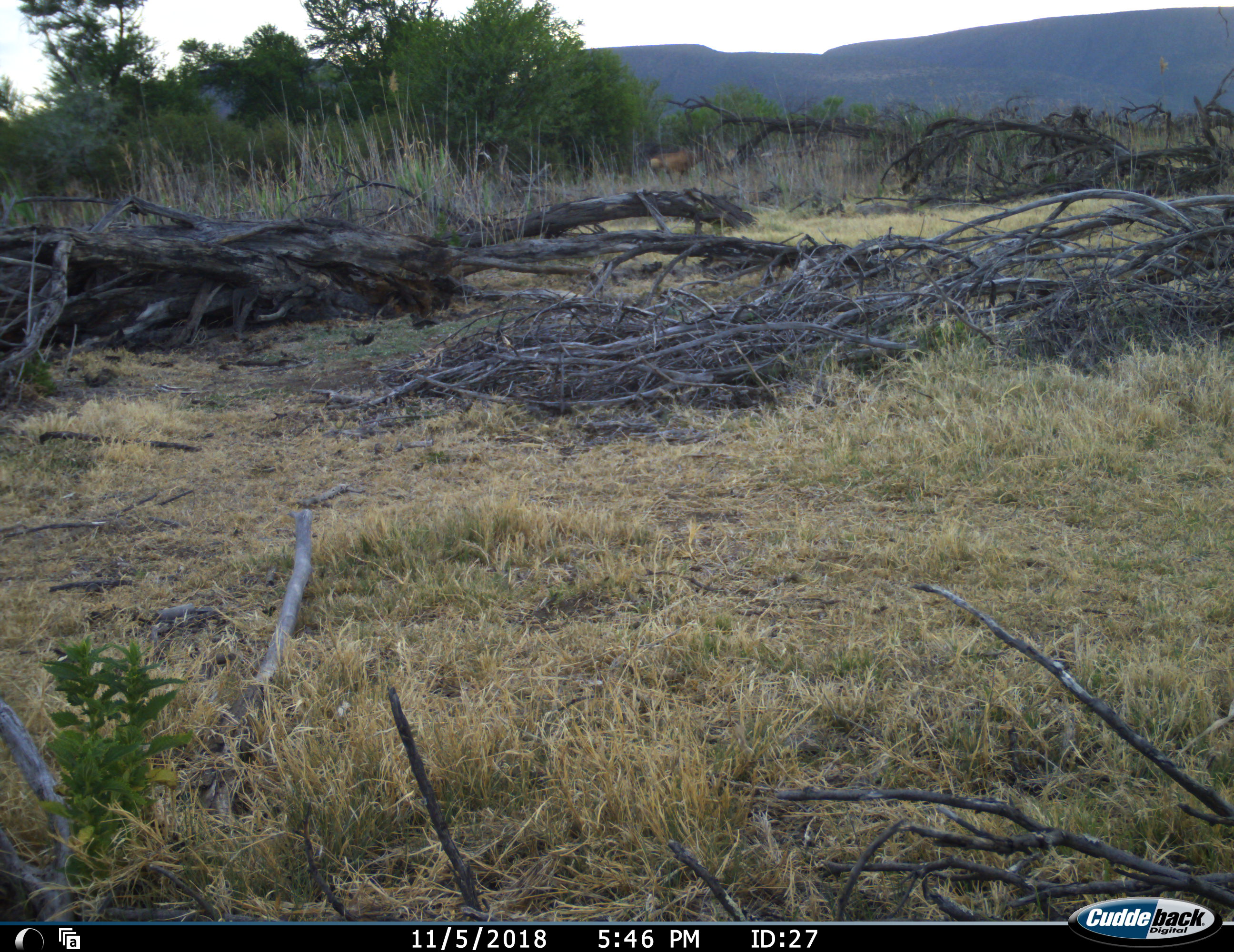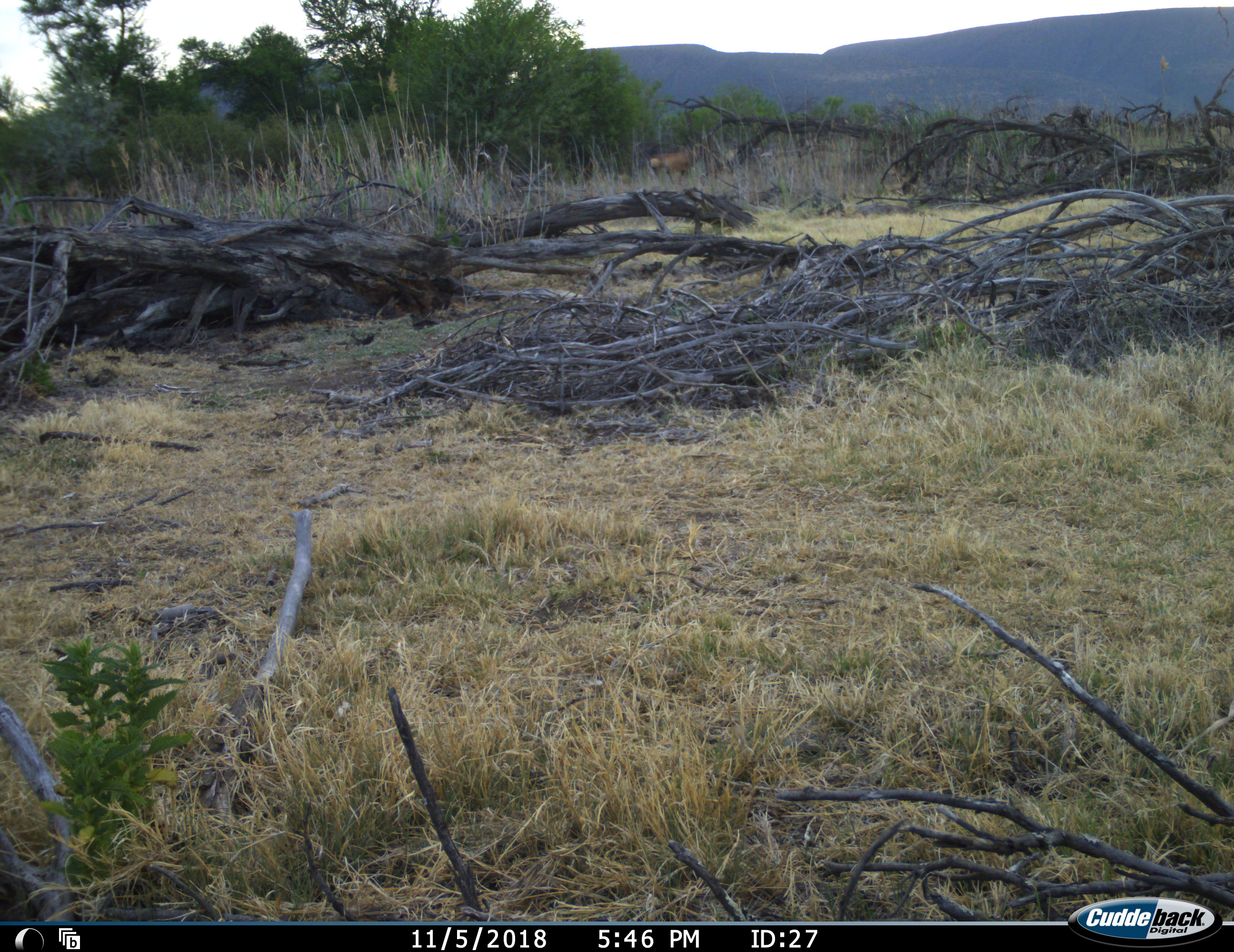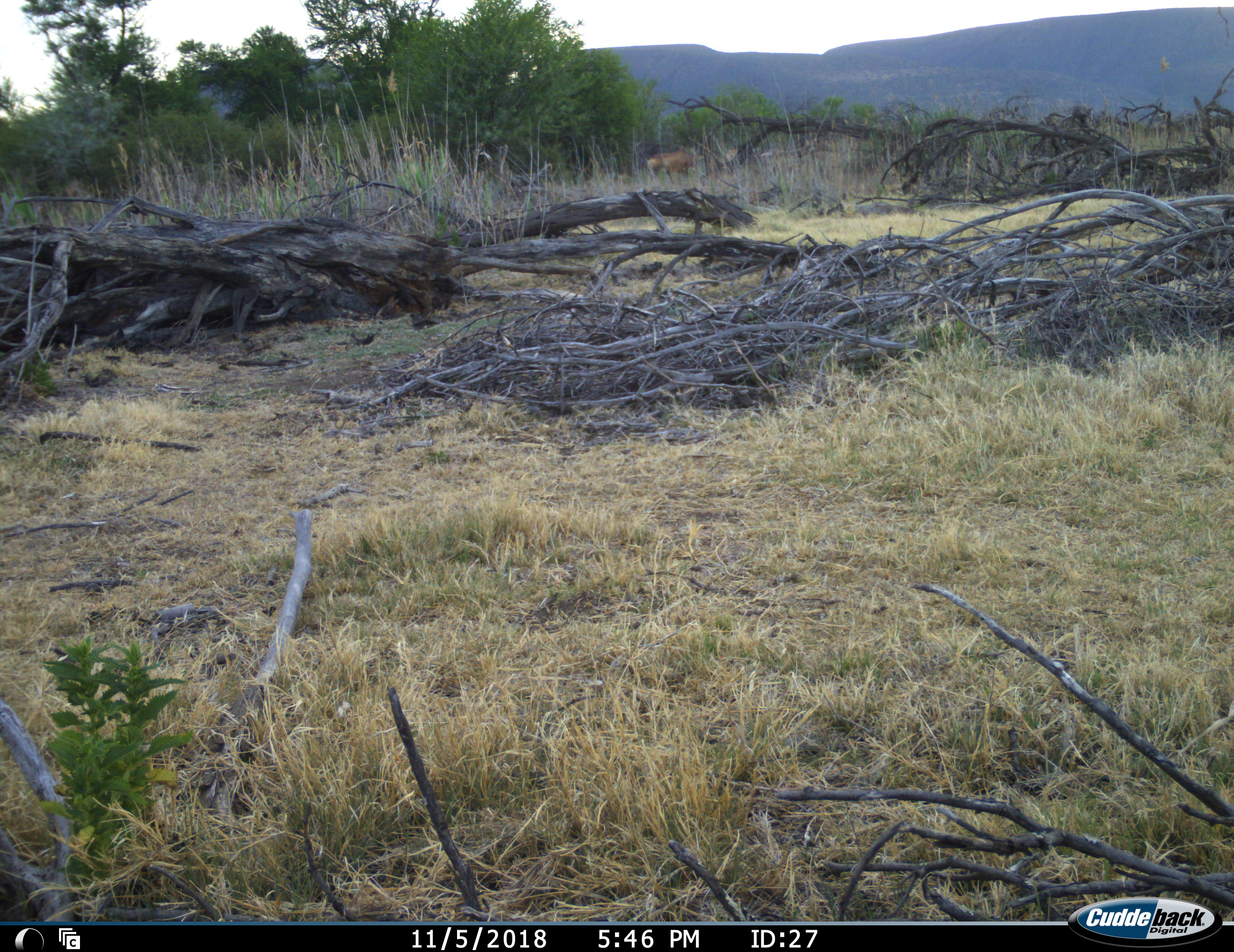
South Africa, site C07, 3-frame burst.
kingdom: Animalia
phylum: Chordata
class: Mammalia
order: Artiodactyla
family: Bovidae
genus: Alcelaphus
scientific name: Alcelaphus buselaphus caama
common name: red hartebeest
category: hartebeestred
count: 1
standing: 100%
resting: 0%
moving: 0%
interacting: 0%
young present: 0%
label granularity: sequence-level